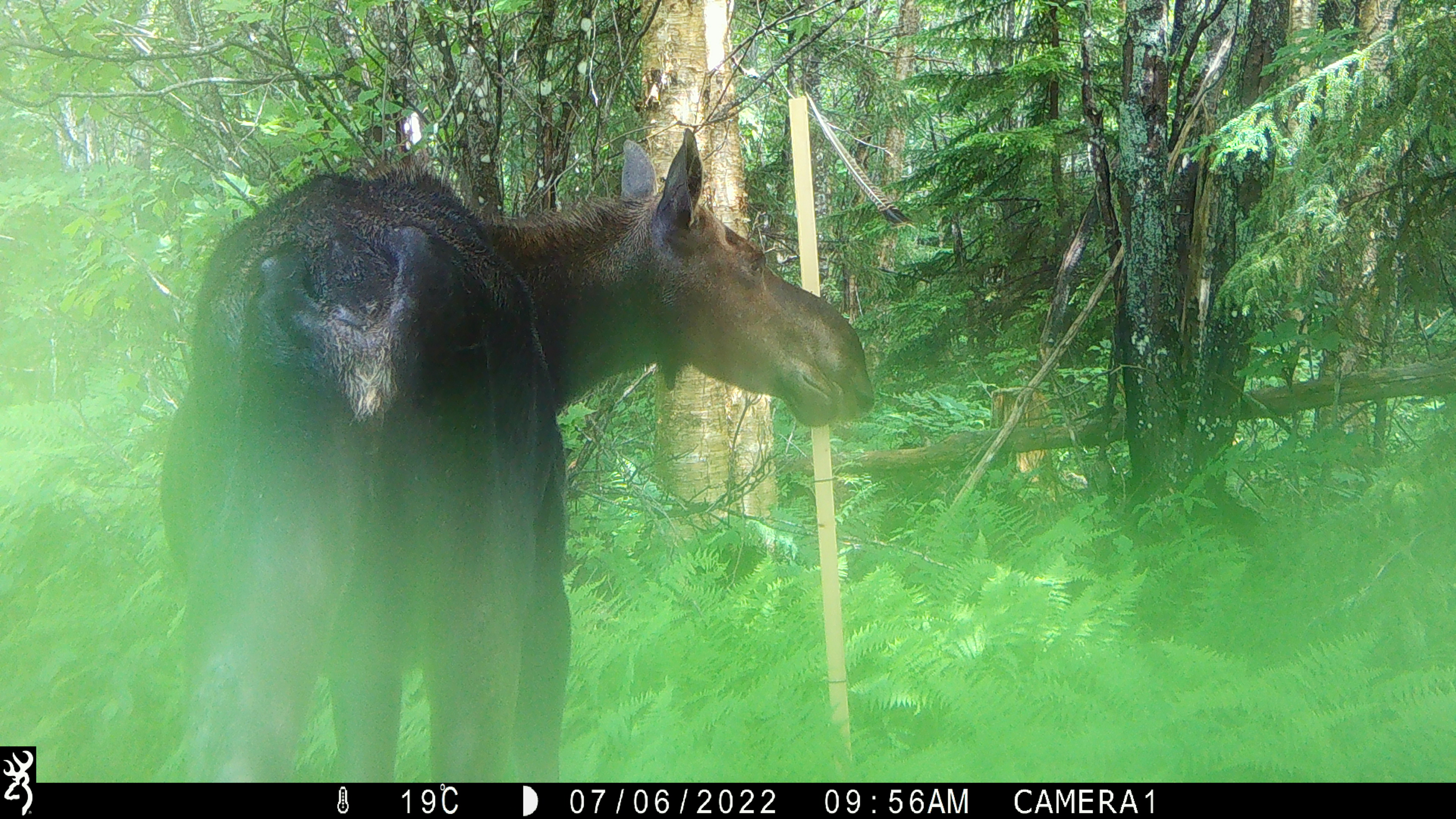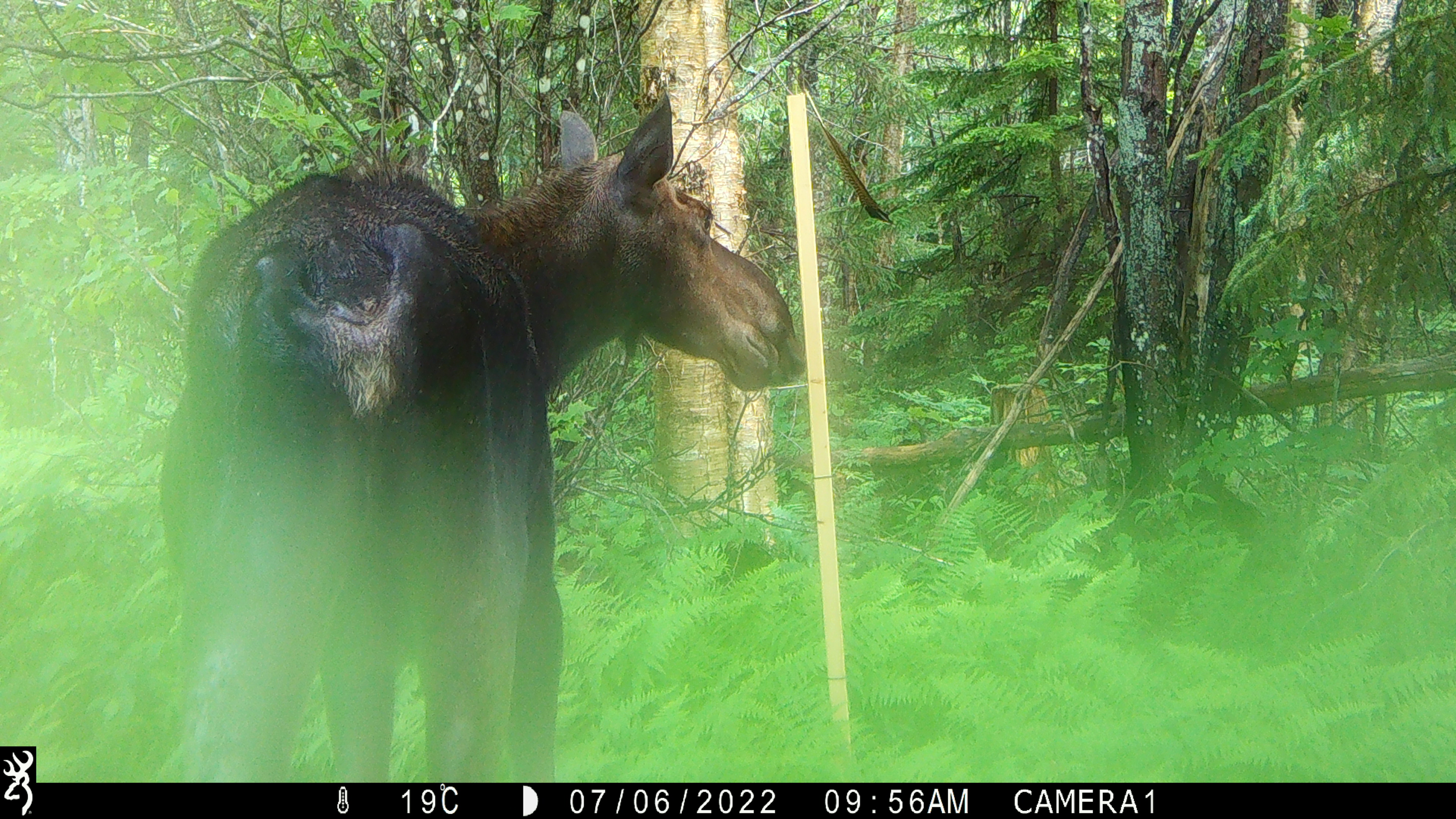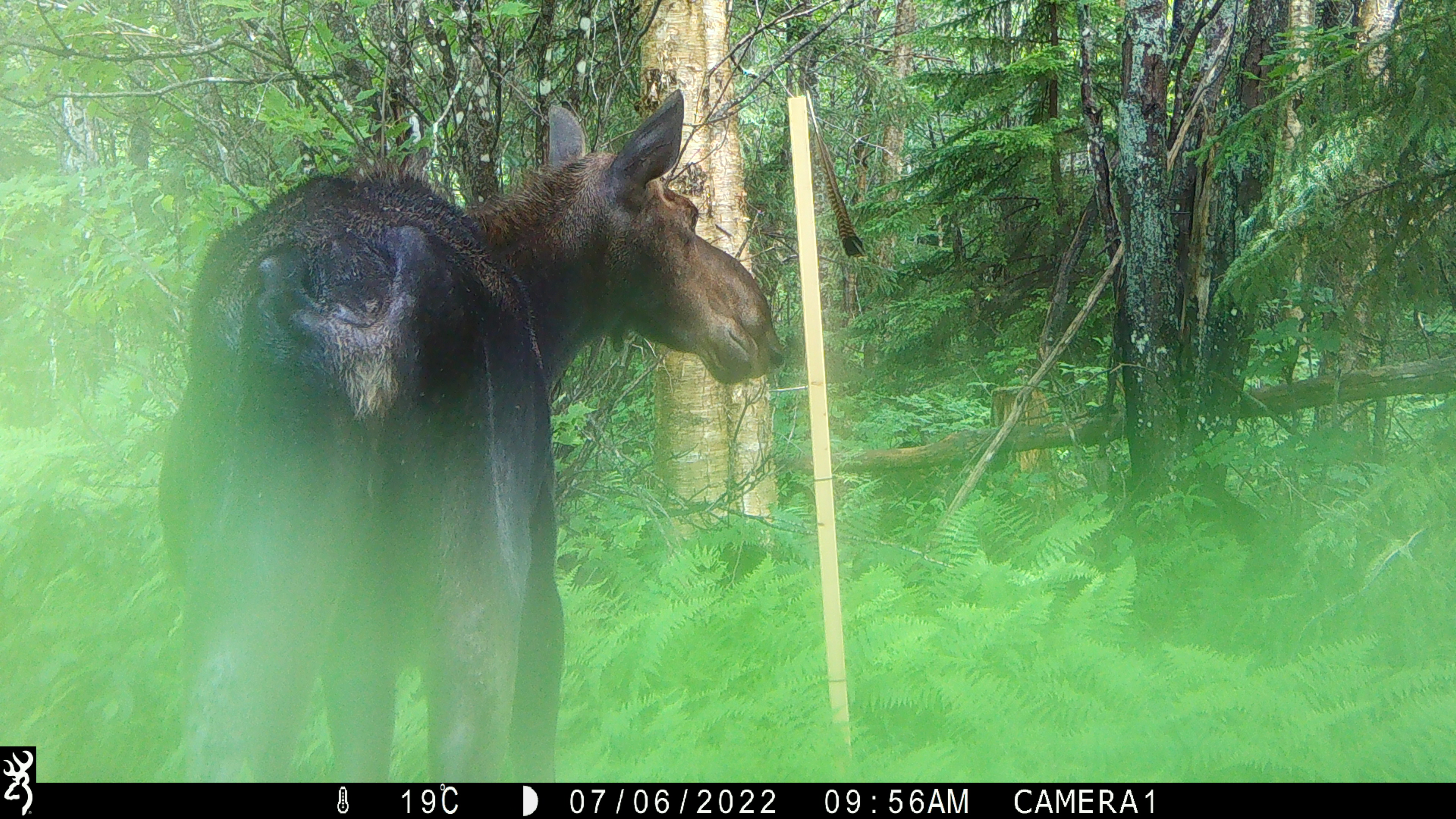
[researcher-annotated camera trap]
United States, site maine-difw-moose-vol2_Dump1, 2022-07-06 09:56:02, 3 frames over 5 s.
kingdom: Animalia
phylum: Chordata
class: Mammalia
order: Artiodactyla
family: Cervidae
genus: Alces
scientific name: Alces alces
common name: moose